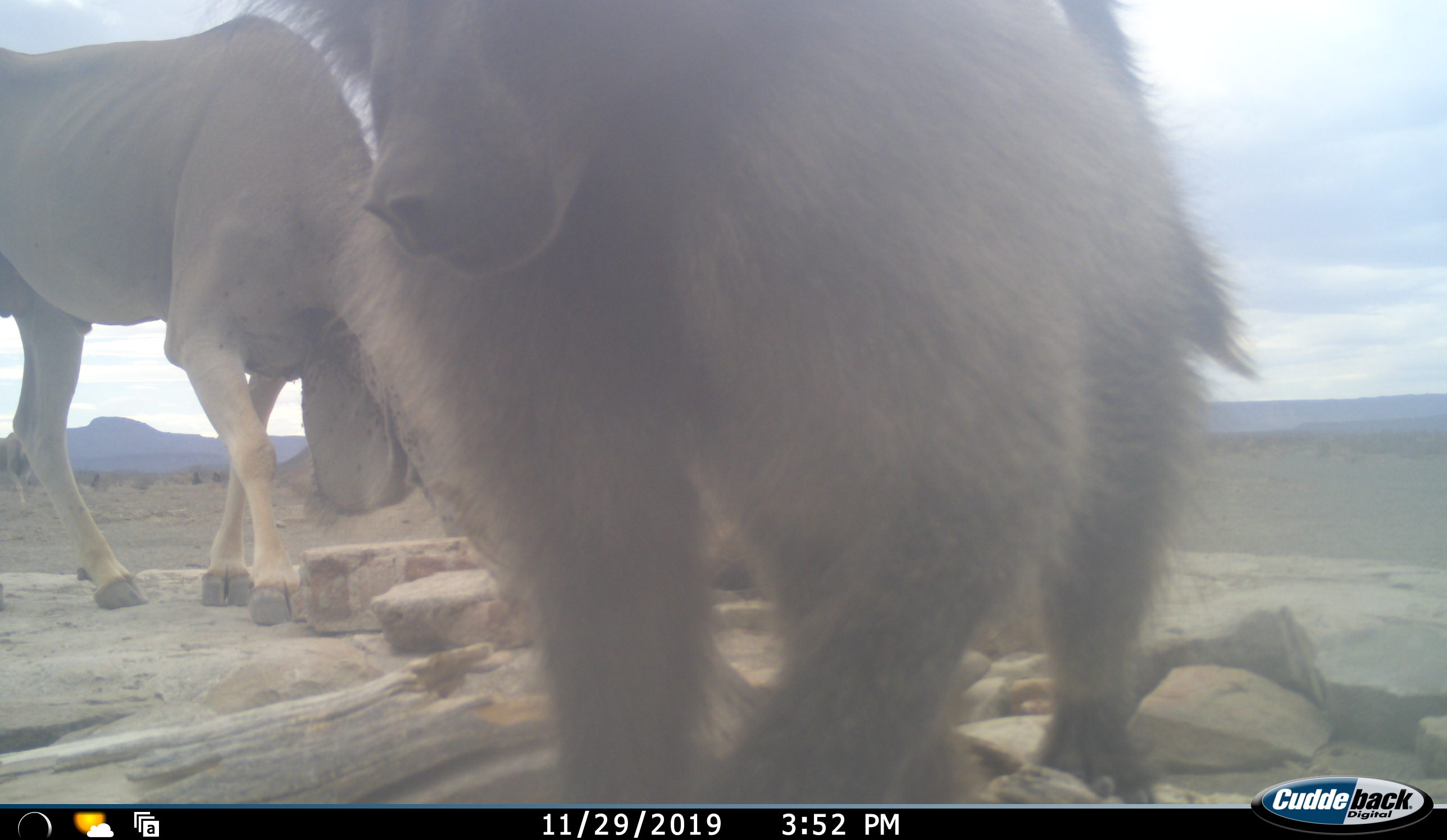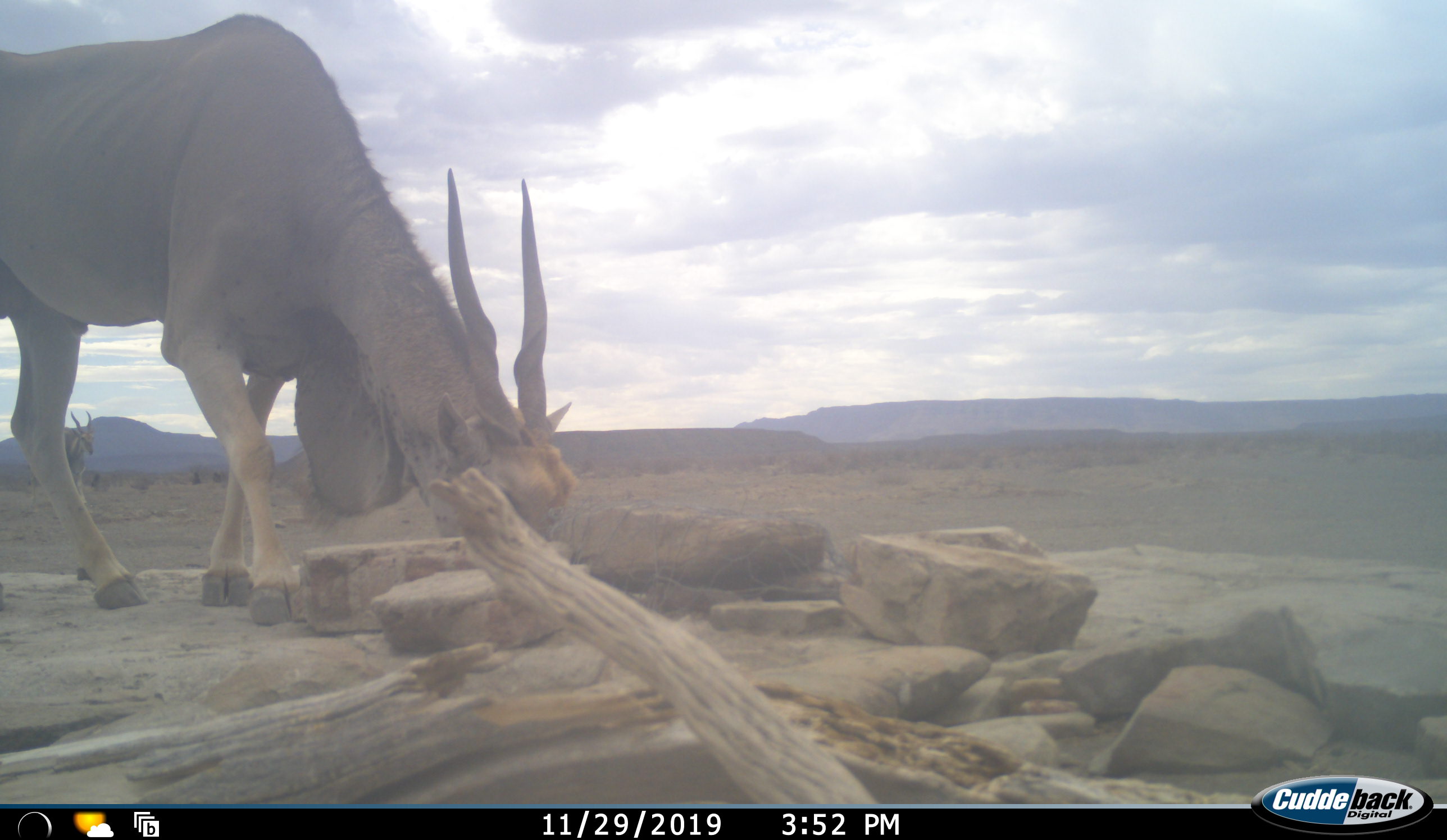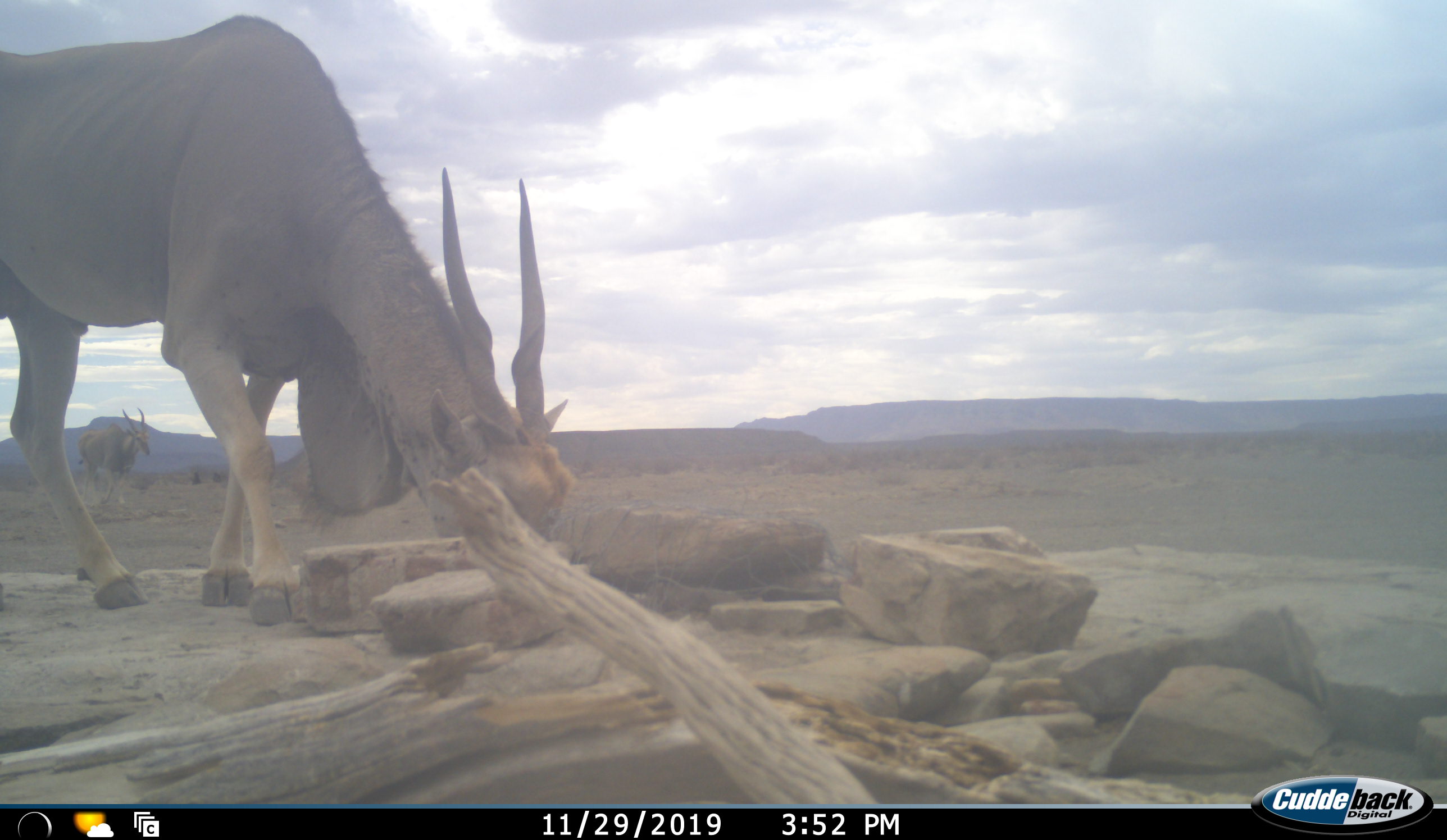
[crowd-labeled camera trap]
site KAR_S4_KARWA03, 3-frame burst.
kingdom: Animalia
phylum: Chordata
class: Mammalia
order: Primates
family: Cercopithecidae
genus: Papio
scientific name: Papio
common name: baboon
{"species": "baboon (Papio)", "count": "1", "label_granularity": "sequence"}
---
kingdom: Animalia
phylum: Chordata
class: Mammalia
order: Artiodactyla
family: Bovidae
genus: Tragelaphus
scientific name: Tragelaphus oryx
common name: eland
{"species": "eland (Tragelaphus oryx)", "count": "2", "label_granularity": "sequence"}